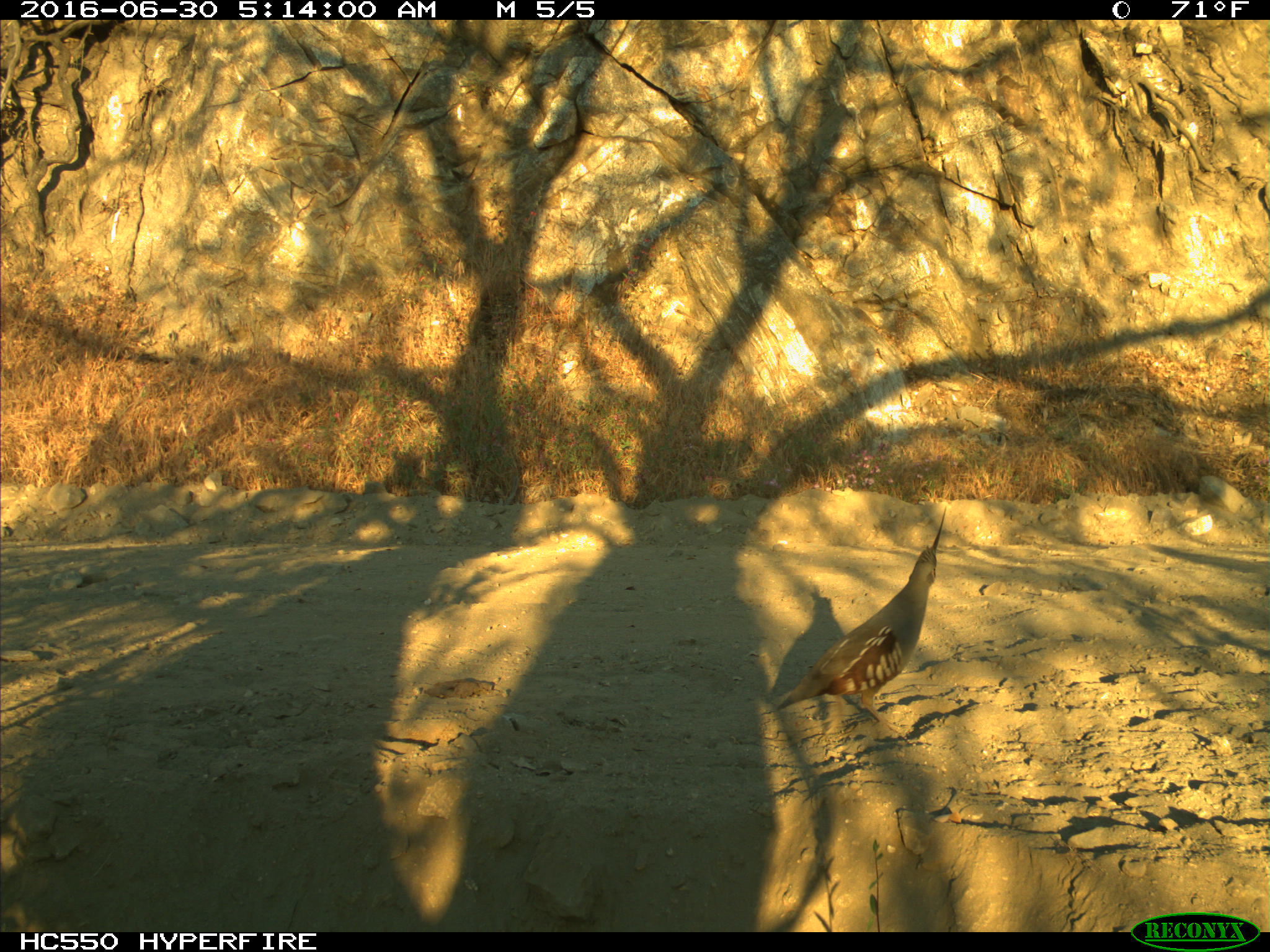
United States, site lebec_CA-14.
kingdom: Animalia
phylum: Chordata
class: Aves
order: Galliformes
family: Odontophoridae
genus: Callipepla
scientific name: Callipepla californica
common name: california quail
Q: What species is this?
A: Callipepla californica (california quail).